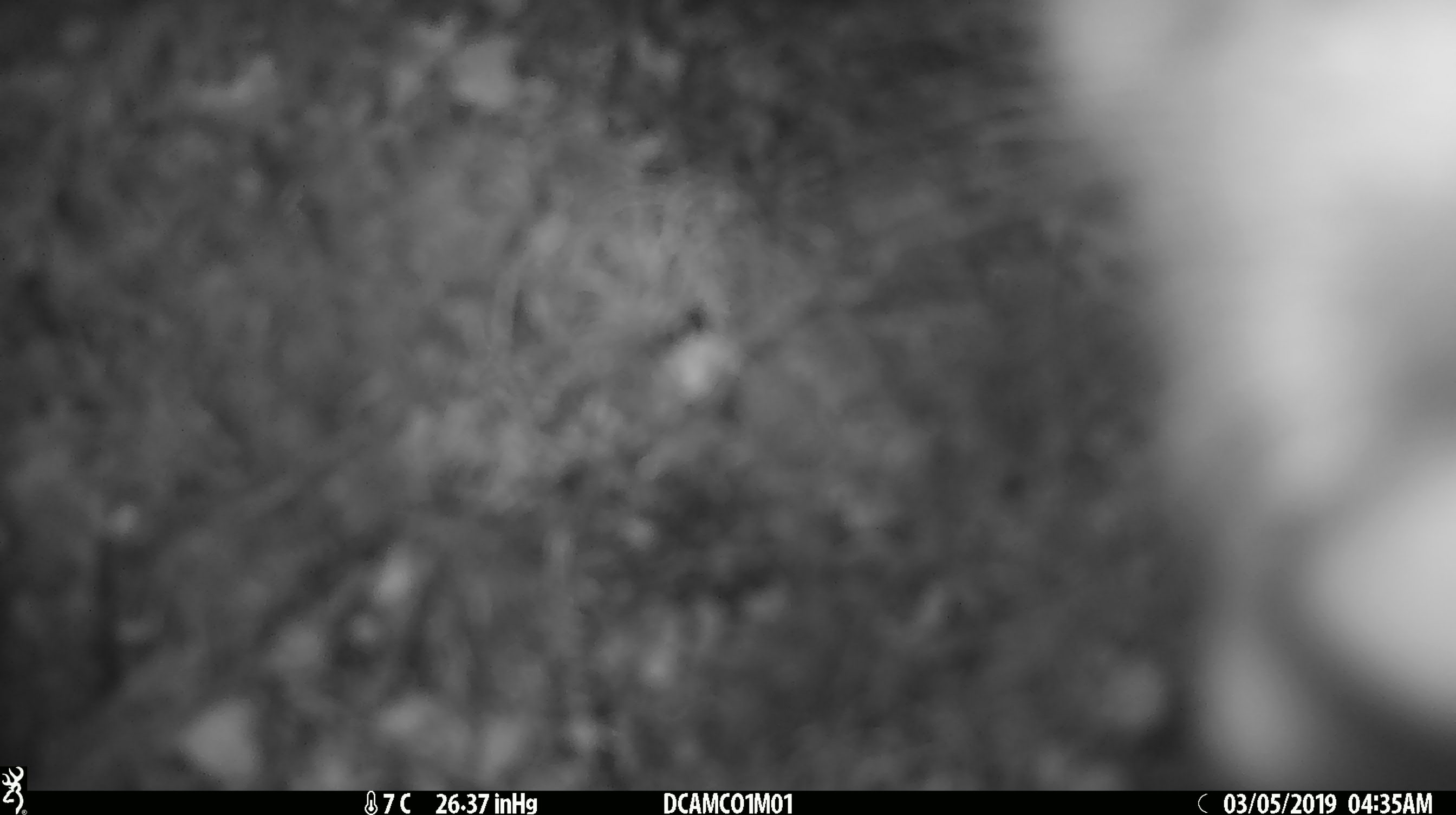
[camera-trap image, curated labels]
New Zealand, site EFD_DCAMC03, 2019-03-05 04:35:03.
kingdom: Animalia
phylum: Chordata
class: Mammalia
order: Diprotodontia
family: Phalangeridae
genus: Trichosurus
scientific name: Trichosurus vulpecula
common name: common brushtail possum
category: possum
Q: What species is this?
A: Possum (common brushtail possum) (Trichosurus vulpecula).